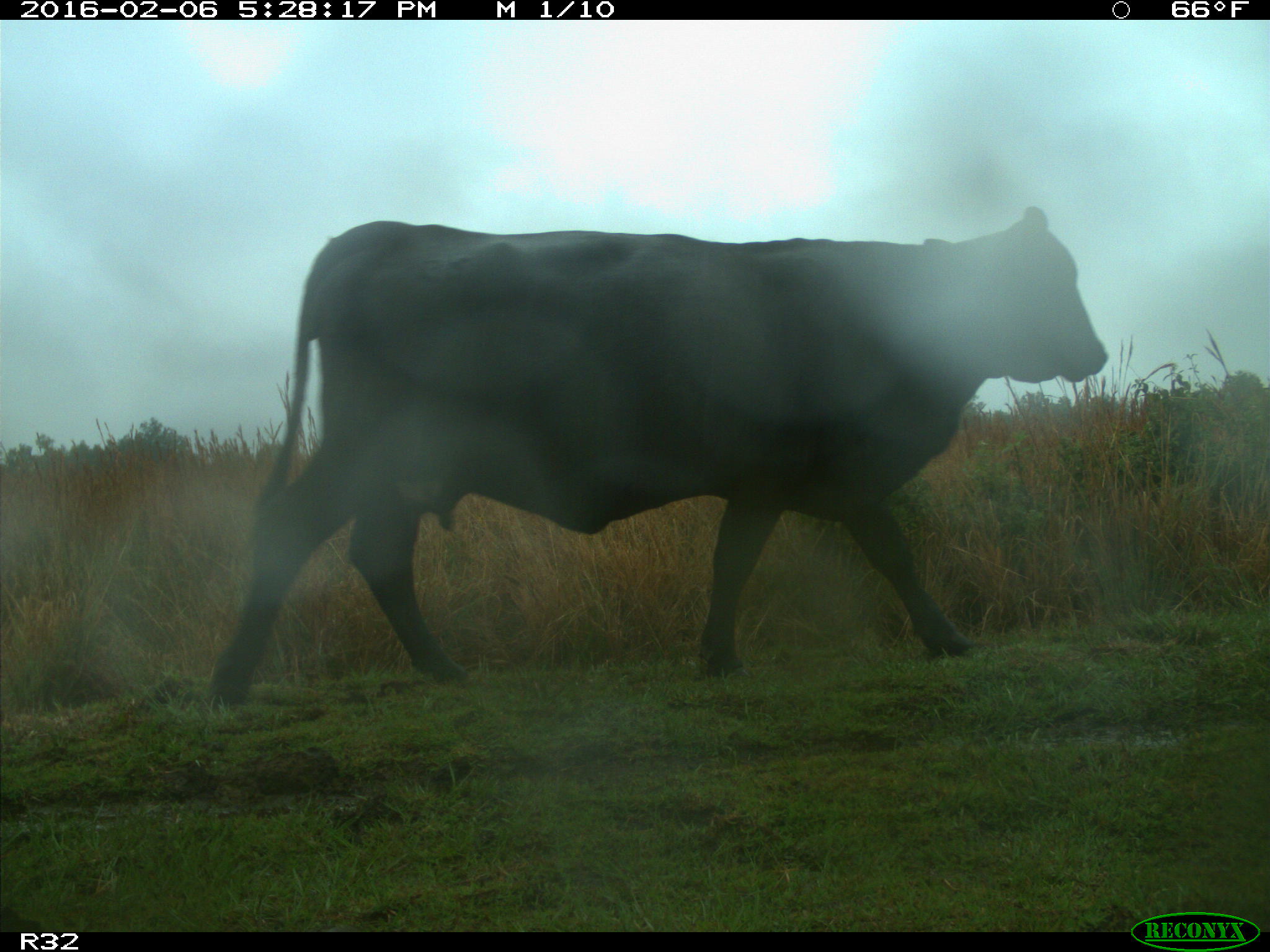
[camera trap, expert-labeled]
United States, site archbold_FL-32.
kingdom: Animalia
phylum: Chordata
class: Mammalia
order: Artiodactyla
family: Bovidae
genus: Bos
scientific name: Bos taurus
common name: domestic cow